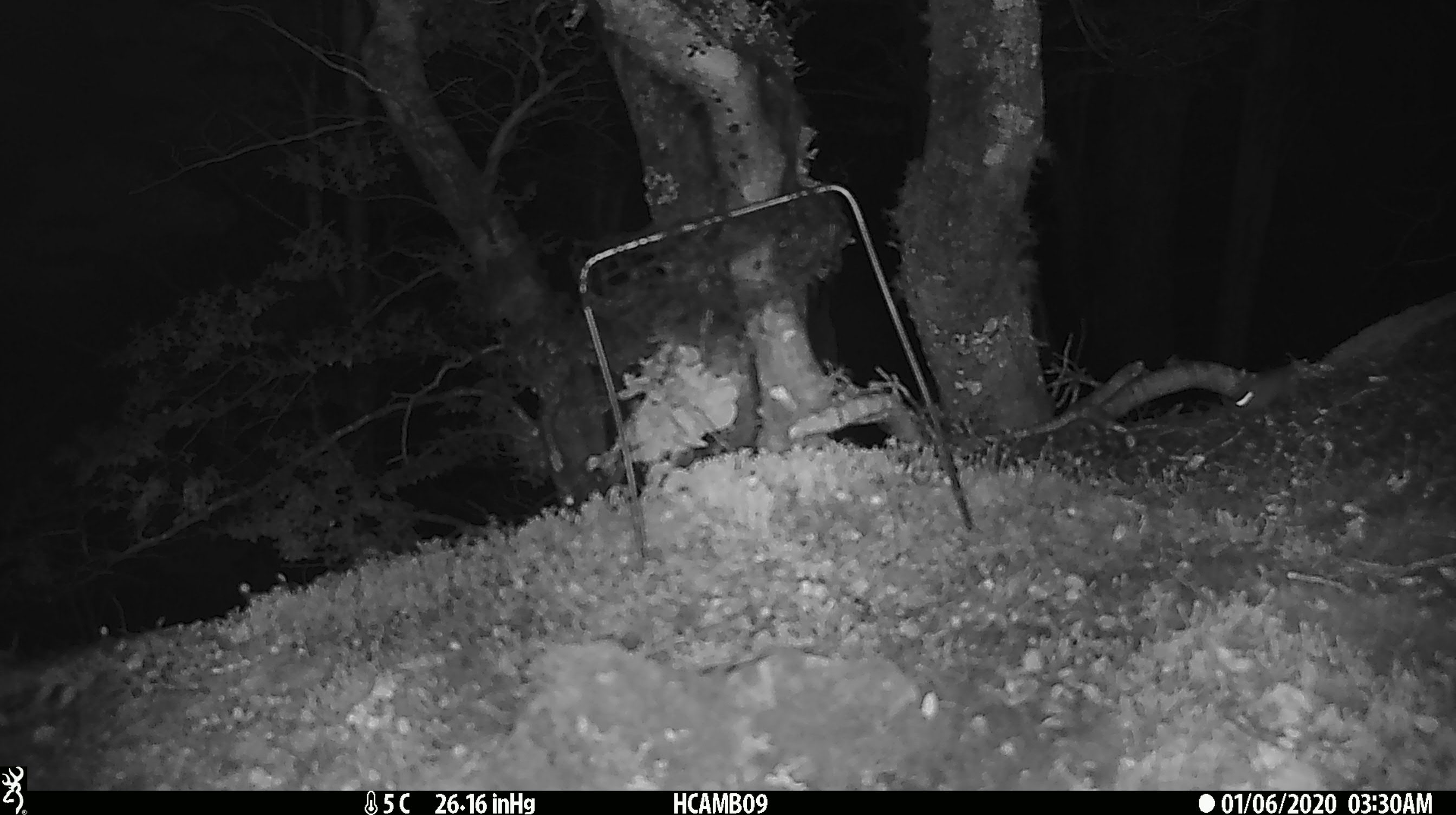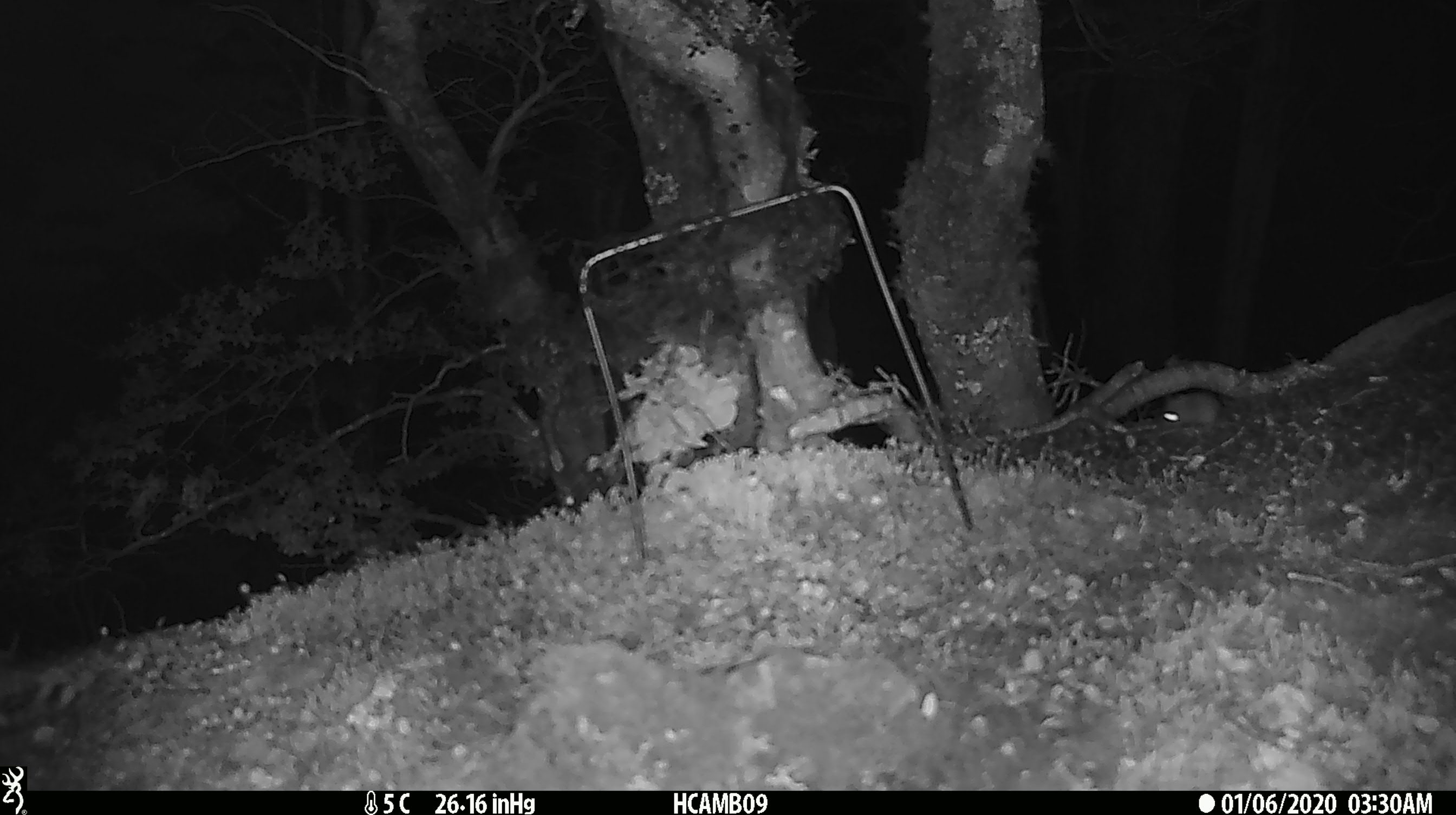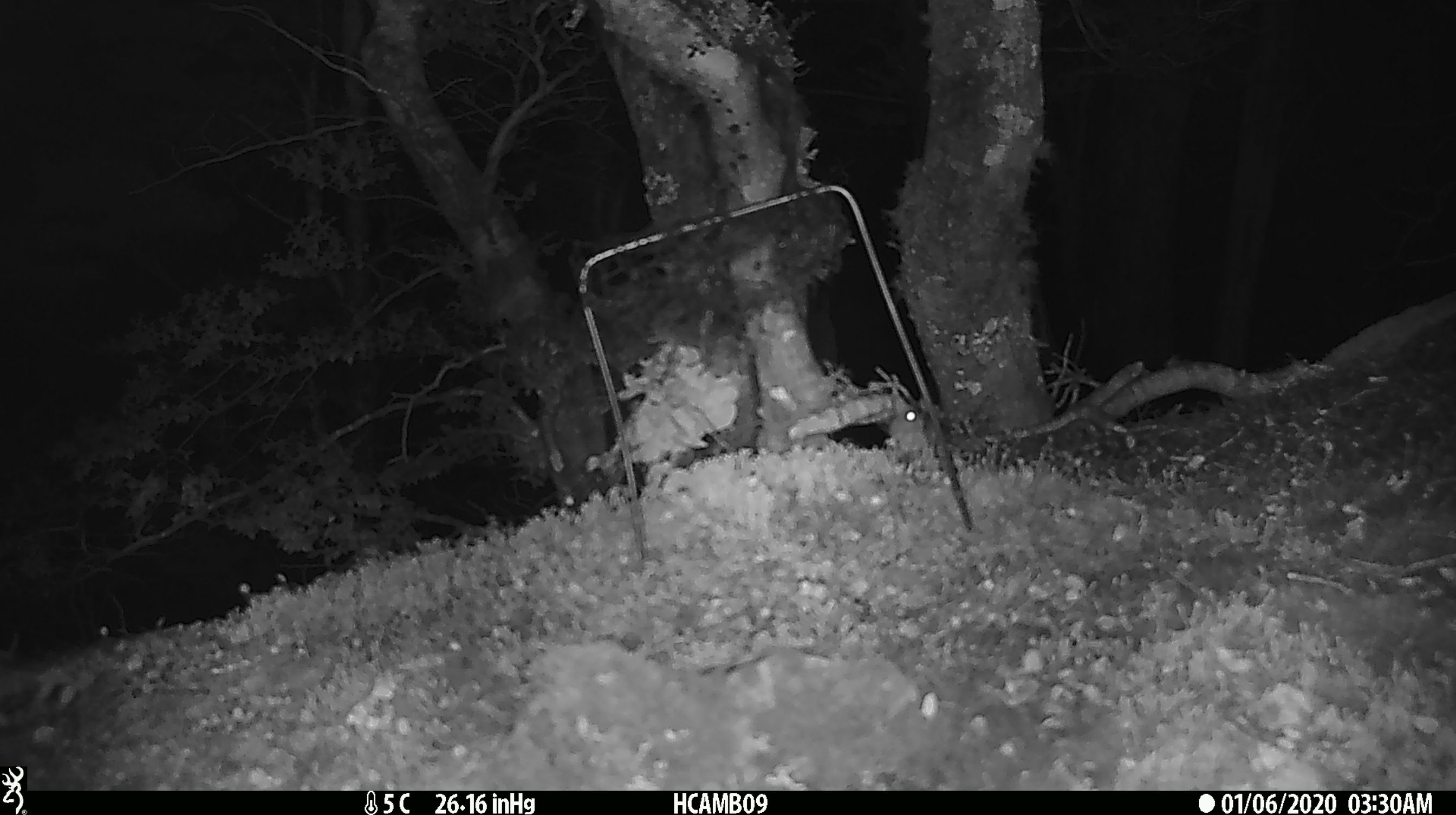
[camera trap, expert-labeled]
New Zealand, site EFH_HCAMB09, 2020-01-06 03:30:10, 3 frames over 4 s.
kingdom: Animalia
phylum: Chordata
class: Mammalia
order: Rodentia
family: Muridae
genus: Mus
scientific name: Mus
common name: mouse